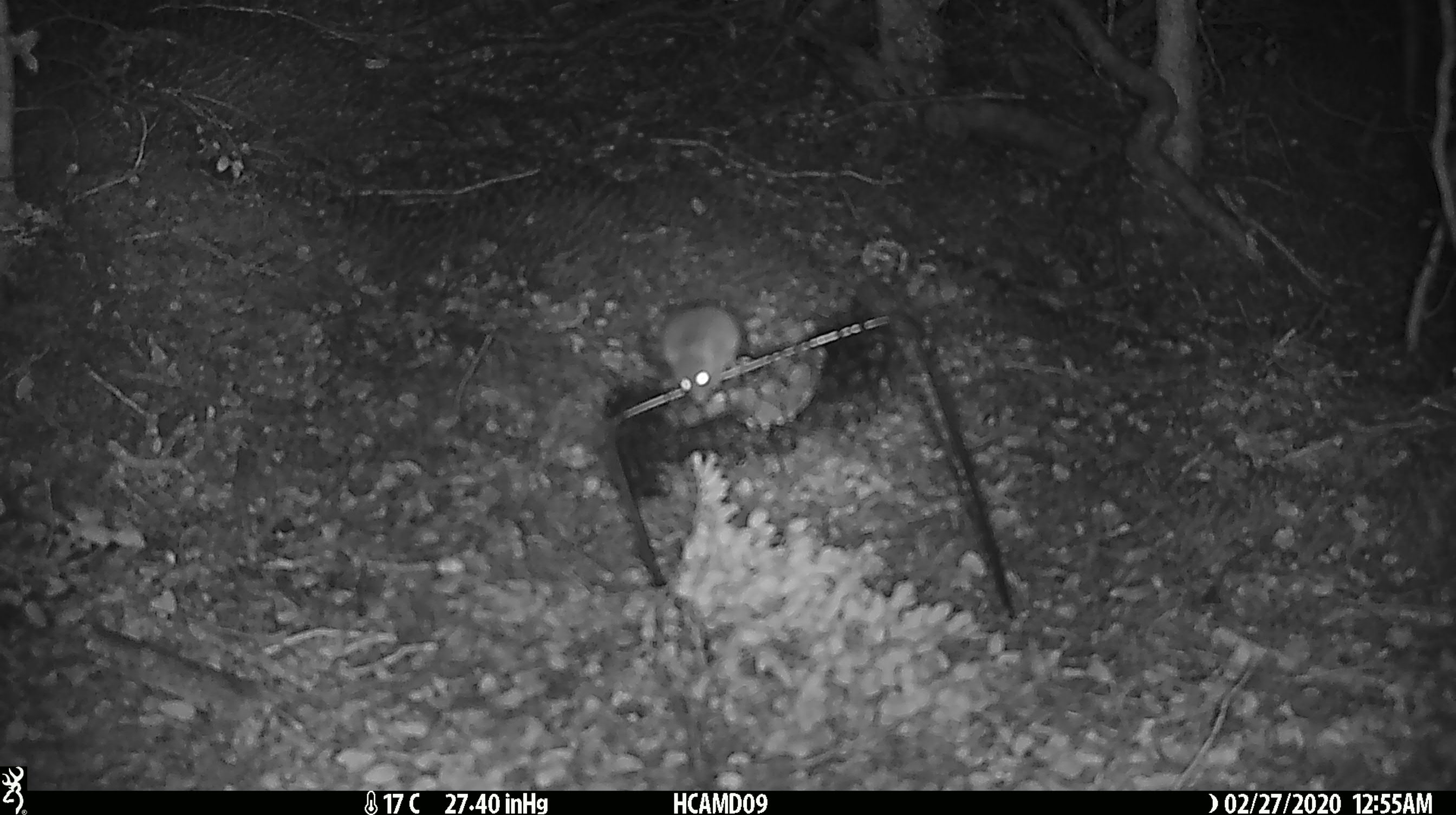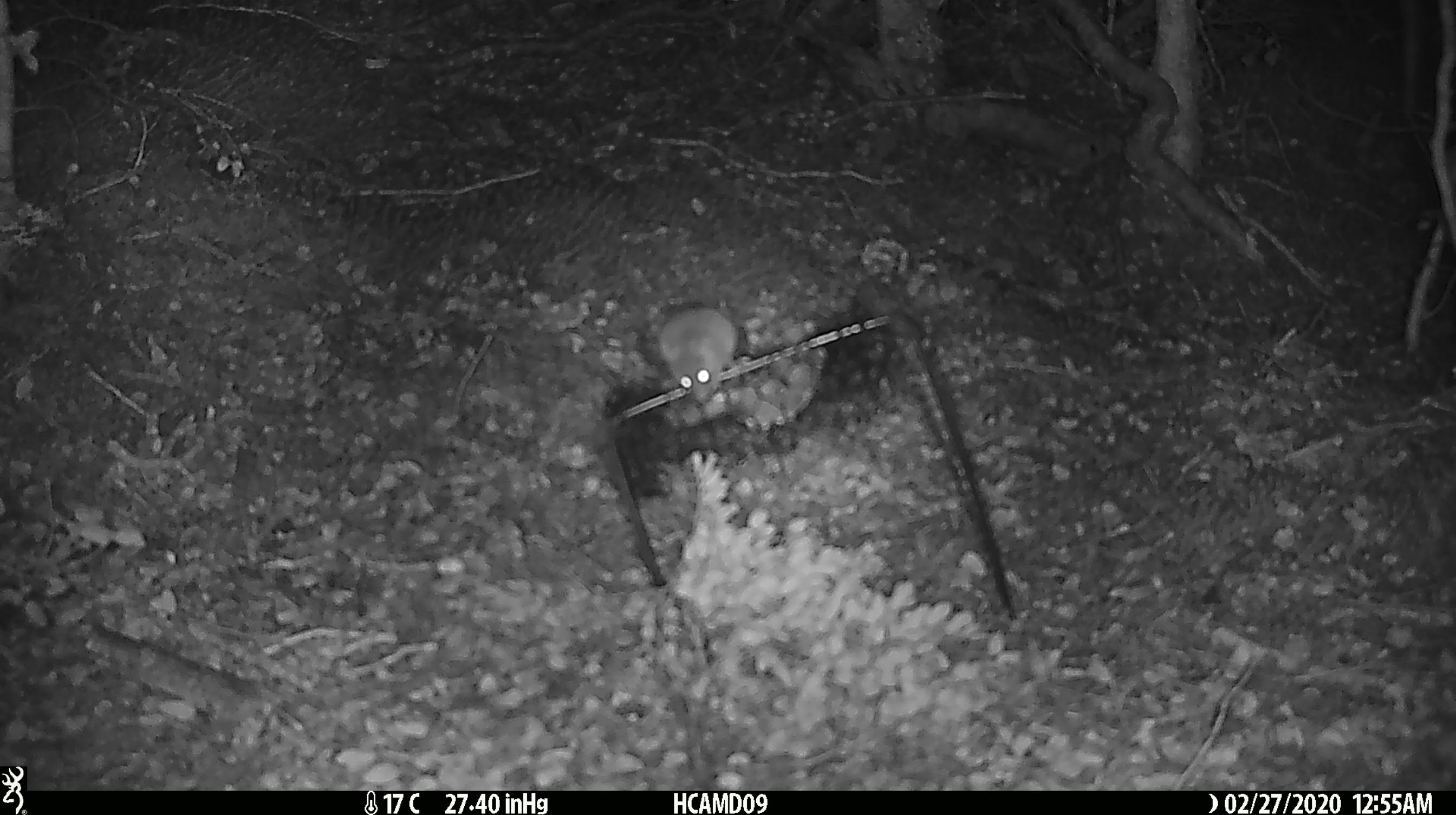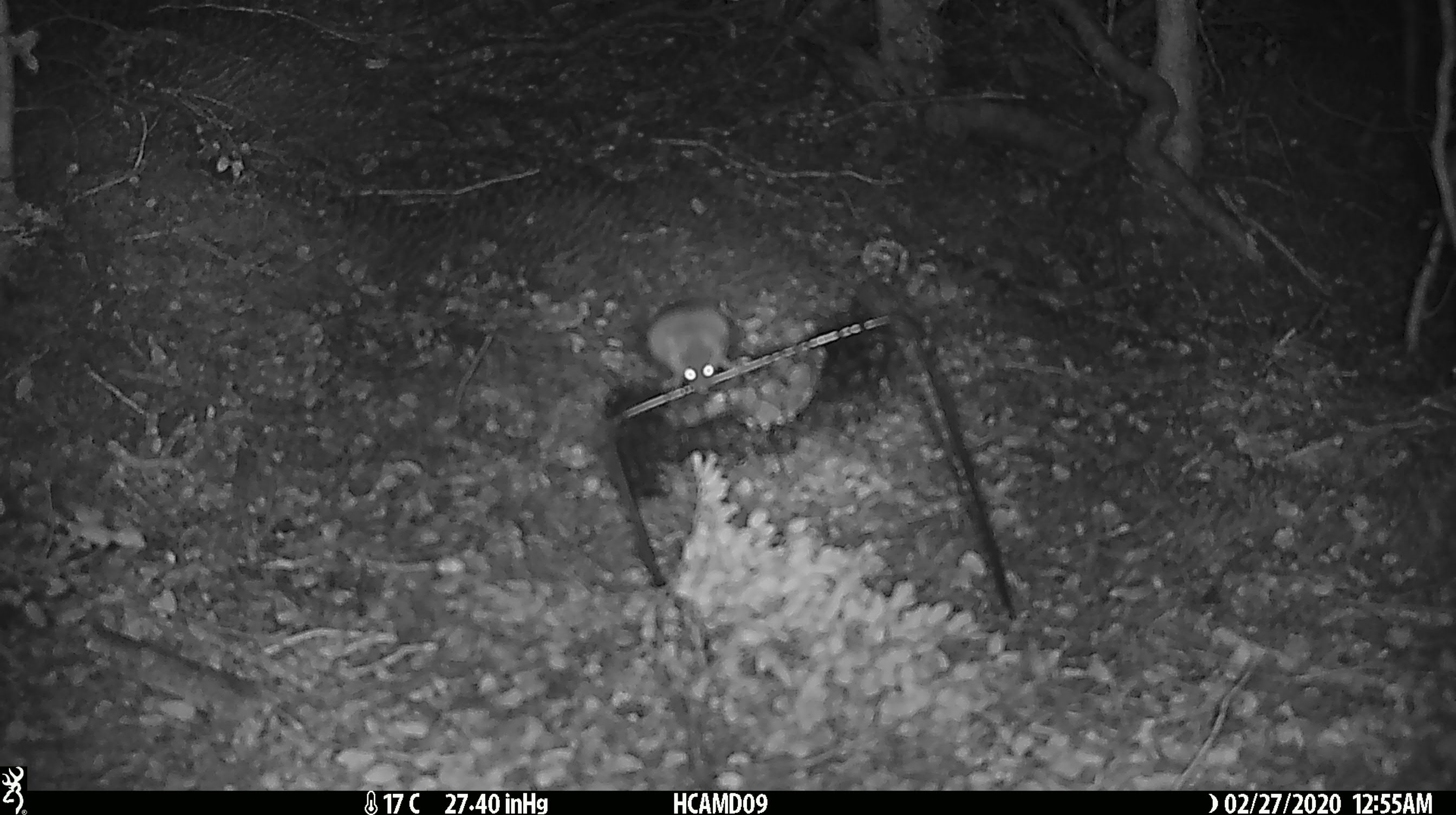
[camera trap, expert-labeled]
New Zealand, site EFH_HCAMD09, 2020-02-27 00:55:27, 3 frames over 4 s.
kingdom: Animalia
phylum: Chordata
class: Mammalia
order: Rodentia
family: Muridae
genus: Mus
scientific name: Mus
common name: mouse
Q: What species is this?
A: Mouse (Mus).